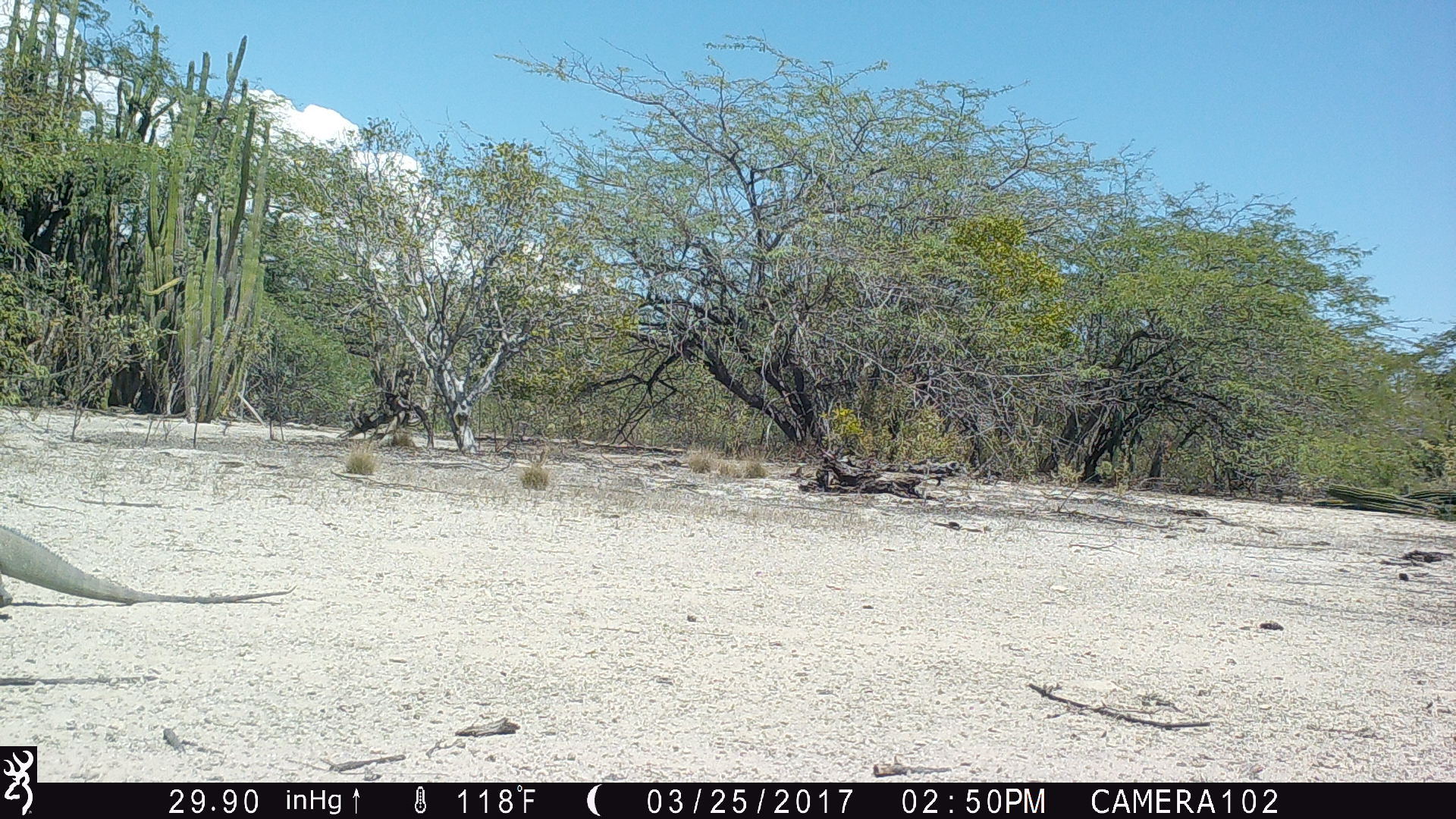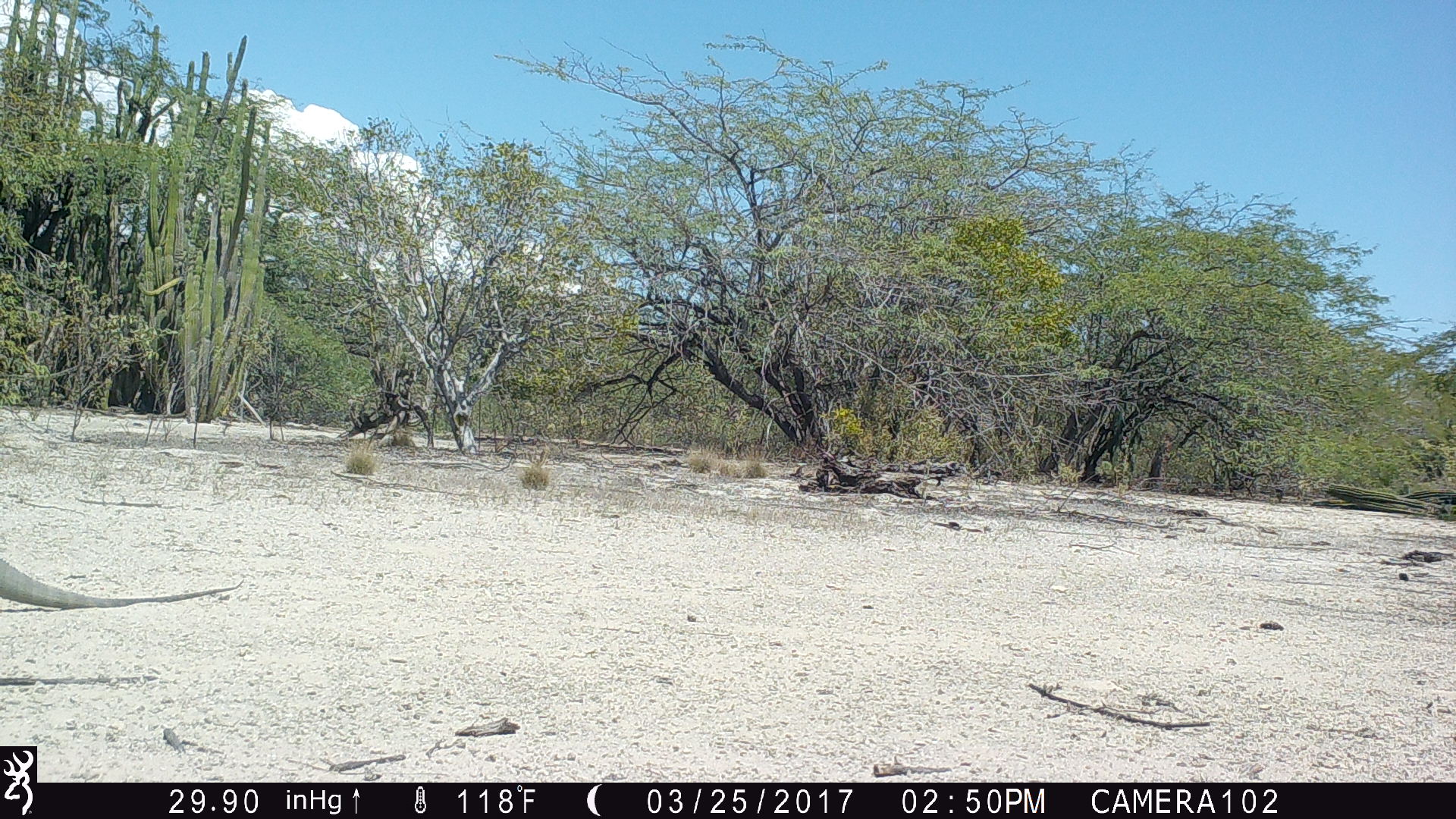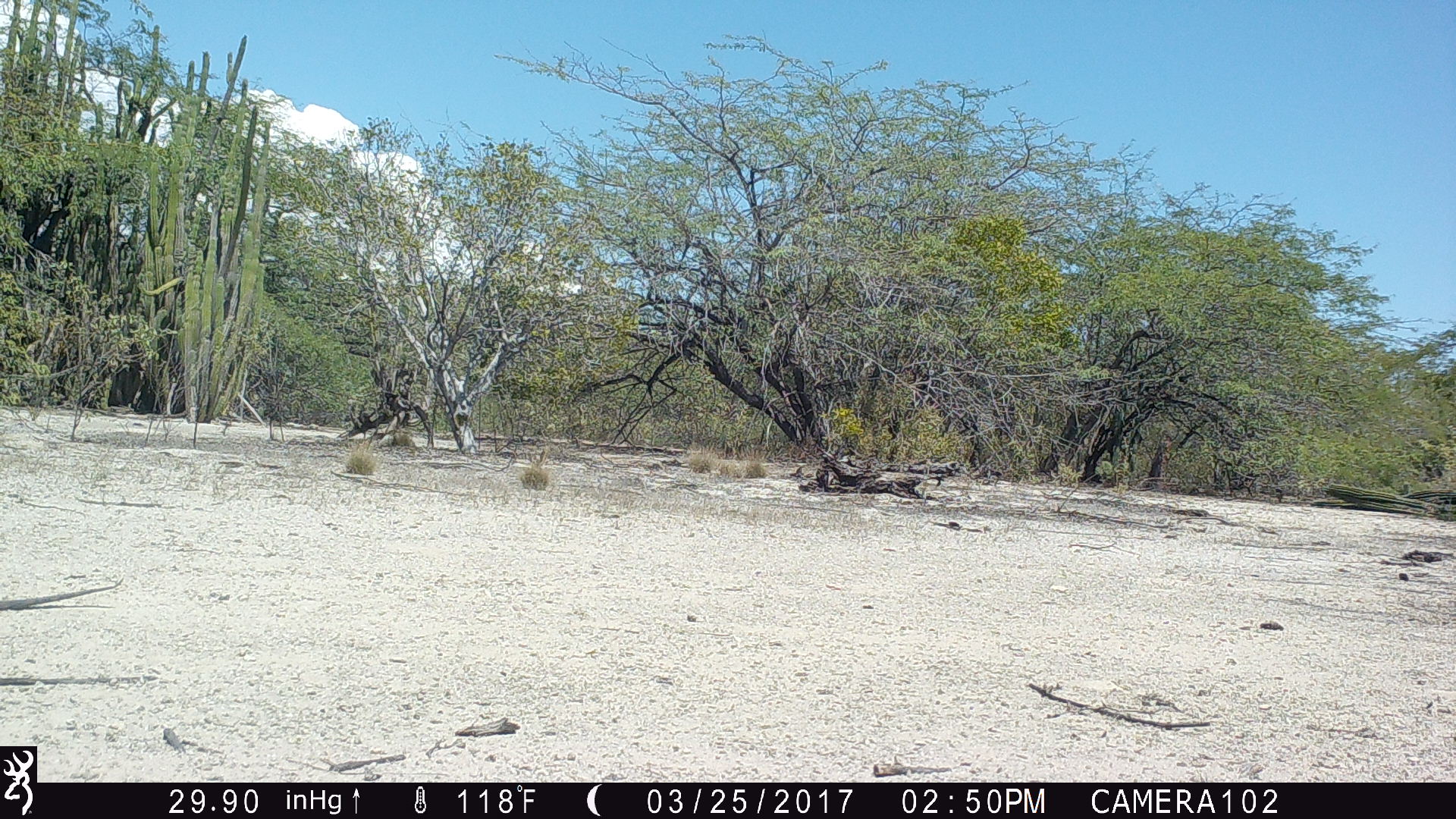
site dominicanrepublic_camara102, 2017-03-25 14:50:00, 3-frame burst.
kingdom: Animalia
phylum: Chordata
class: Reptilia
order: Squamata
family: Iguanidae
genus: Iguana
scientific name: Iguana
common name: typical iguanas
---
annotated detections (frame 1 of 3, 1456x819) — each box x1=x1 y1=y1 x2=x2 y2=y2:
iguana: x1=0 y1=495 x2=286 y2=611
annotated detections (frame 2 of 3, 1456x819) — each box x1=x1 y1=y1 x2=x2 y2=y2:
iguana: x1=0 y1=540 x2=236 y2=614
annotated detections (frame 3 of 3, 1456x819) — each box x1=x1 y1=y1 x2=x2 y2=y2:
iguana: x1=0 y1=577 x2=118 y2=614